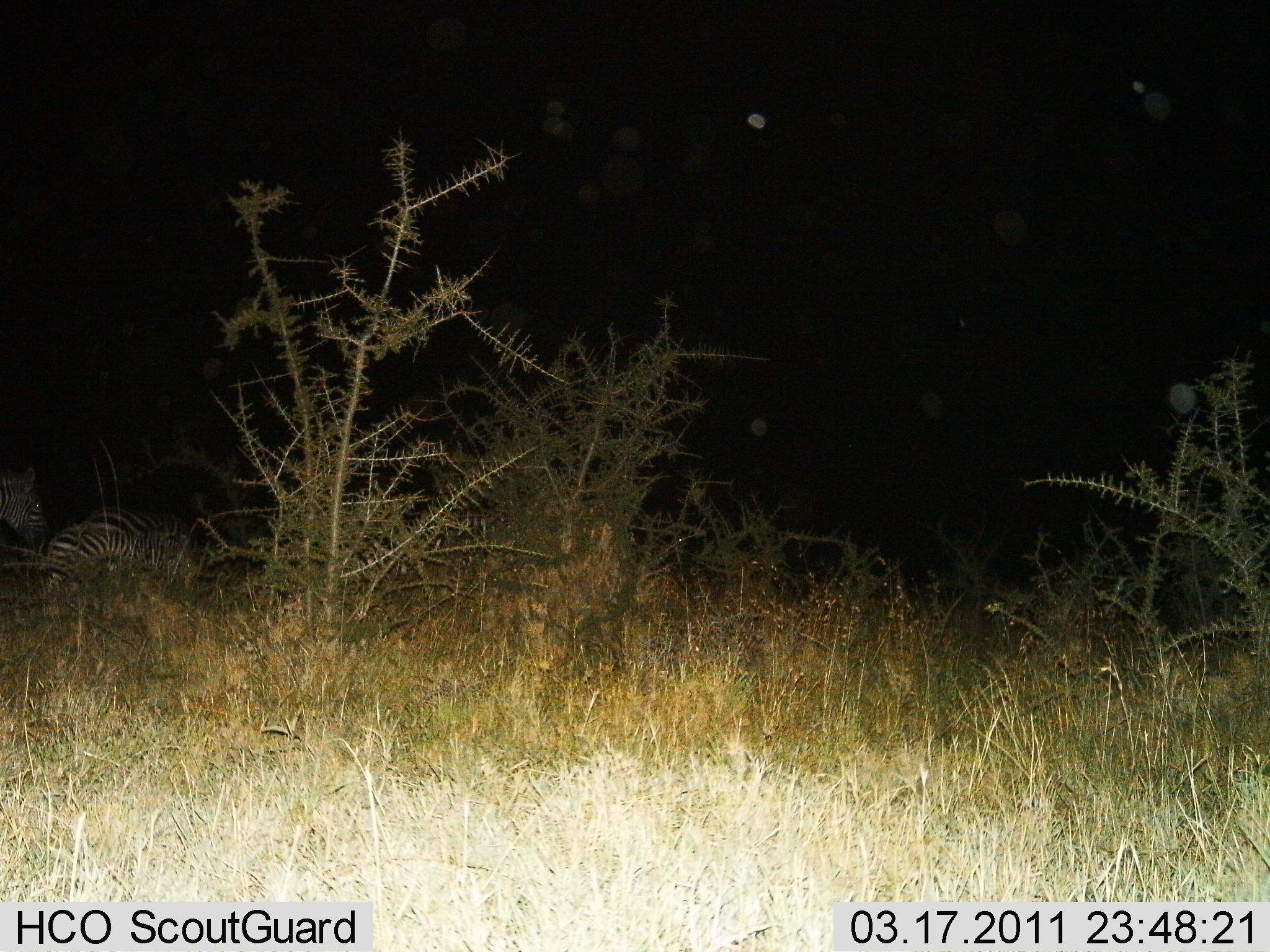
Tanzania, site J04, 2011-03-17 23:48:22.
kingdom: Animalia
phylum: Chordata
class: Mammalia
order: Perissodactyla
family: Equidae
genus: Equus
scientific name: Equus quagga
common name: plains zebra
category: zebra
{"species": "zebra (plains zebra) (Equus quagga)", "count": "2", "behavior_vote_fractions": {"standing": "55%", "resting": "9%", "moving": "45%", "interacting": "0%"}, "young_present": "0%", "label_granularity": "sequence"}